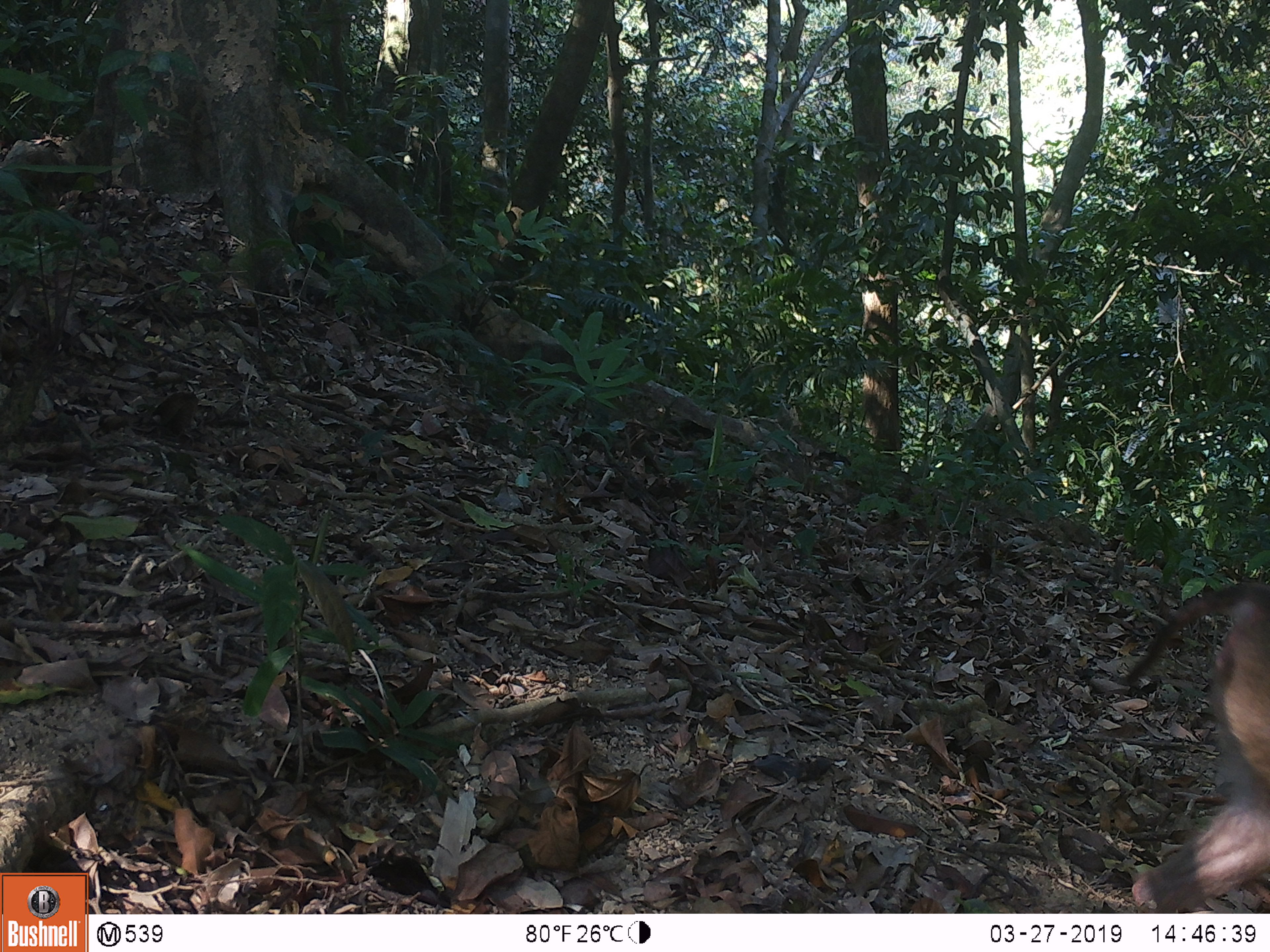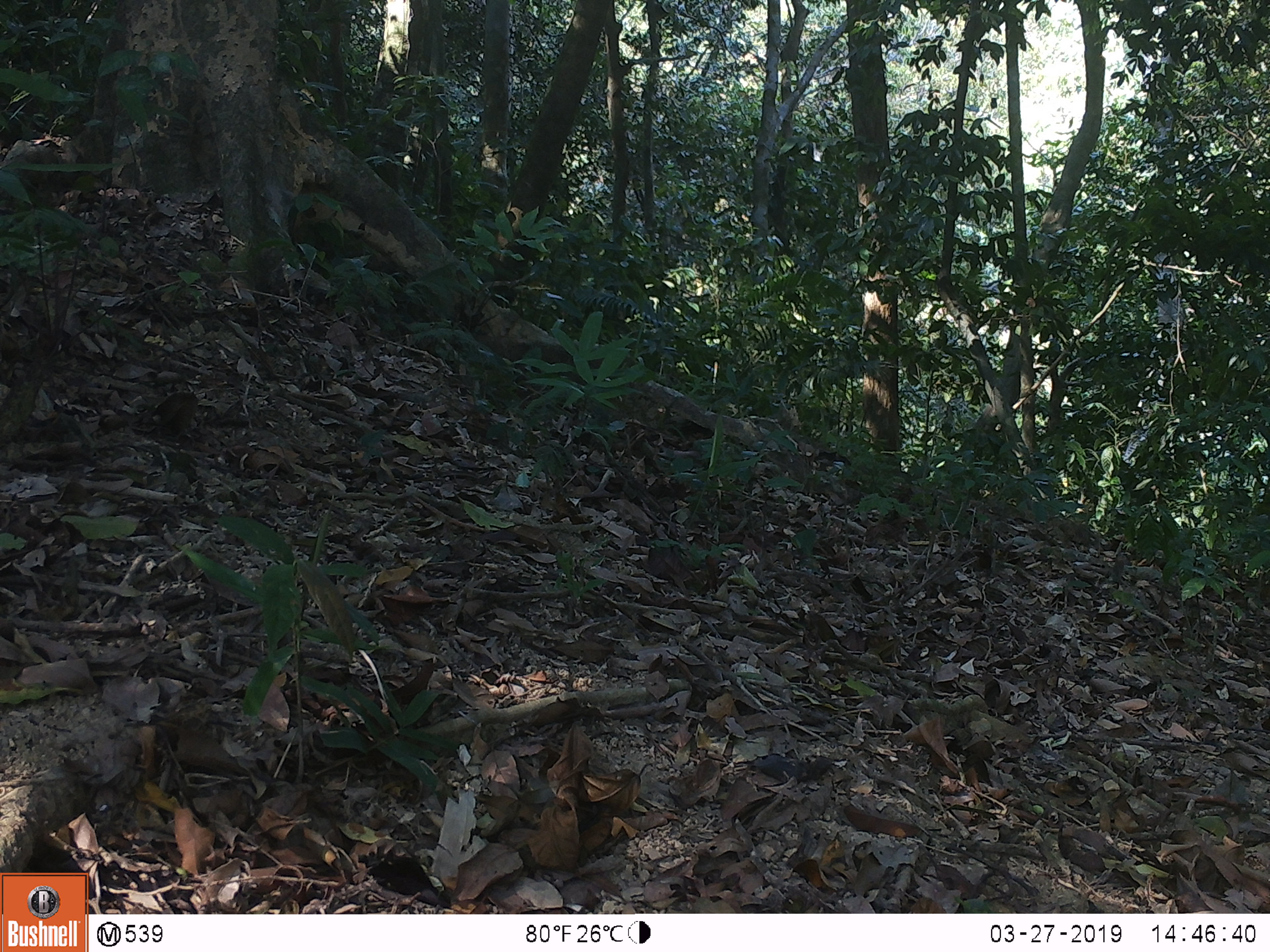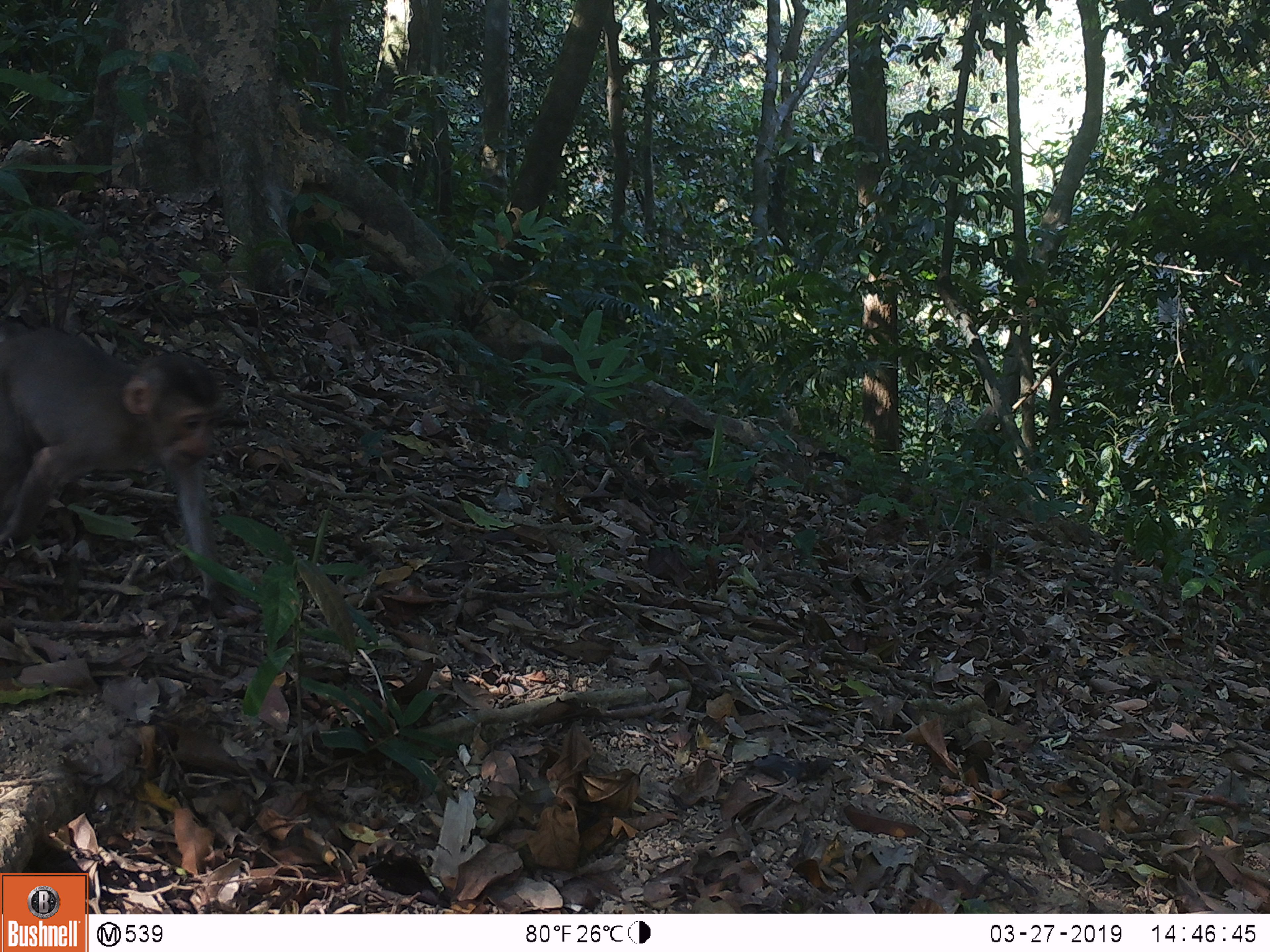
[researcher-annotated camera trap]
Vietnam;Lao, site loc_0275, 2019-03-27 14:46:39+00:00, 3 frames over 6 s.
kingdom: Animalia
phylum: Chordata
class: Mammalia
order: Primates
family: Cercopithecidae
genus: Macaca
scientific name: Macaca nemestrina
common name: pig-tailed macaque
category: pig tailed macaque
Pig tailed macaque (pig-tailed macaque) (Macaca nemestrina). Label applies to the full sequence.